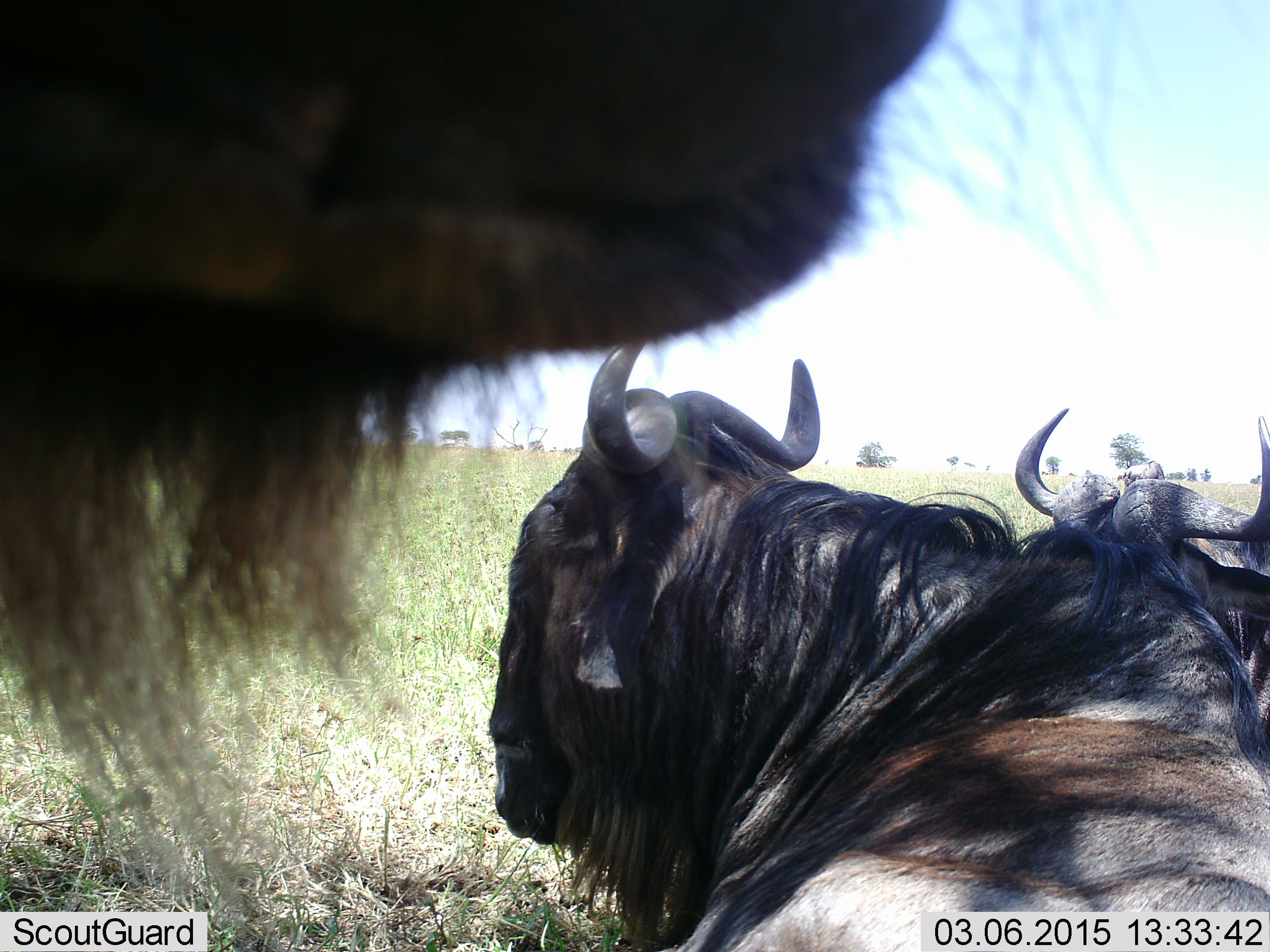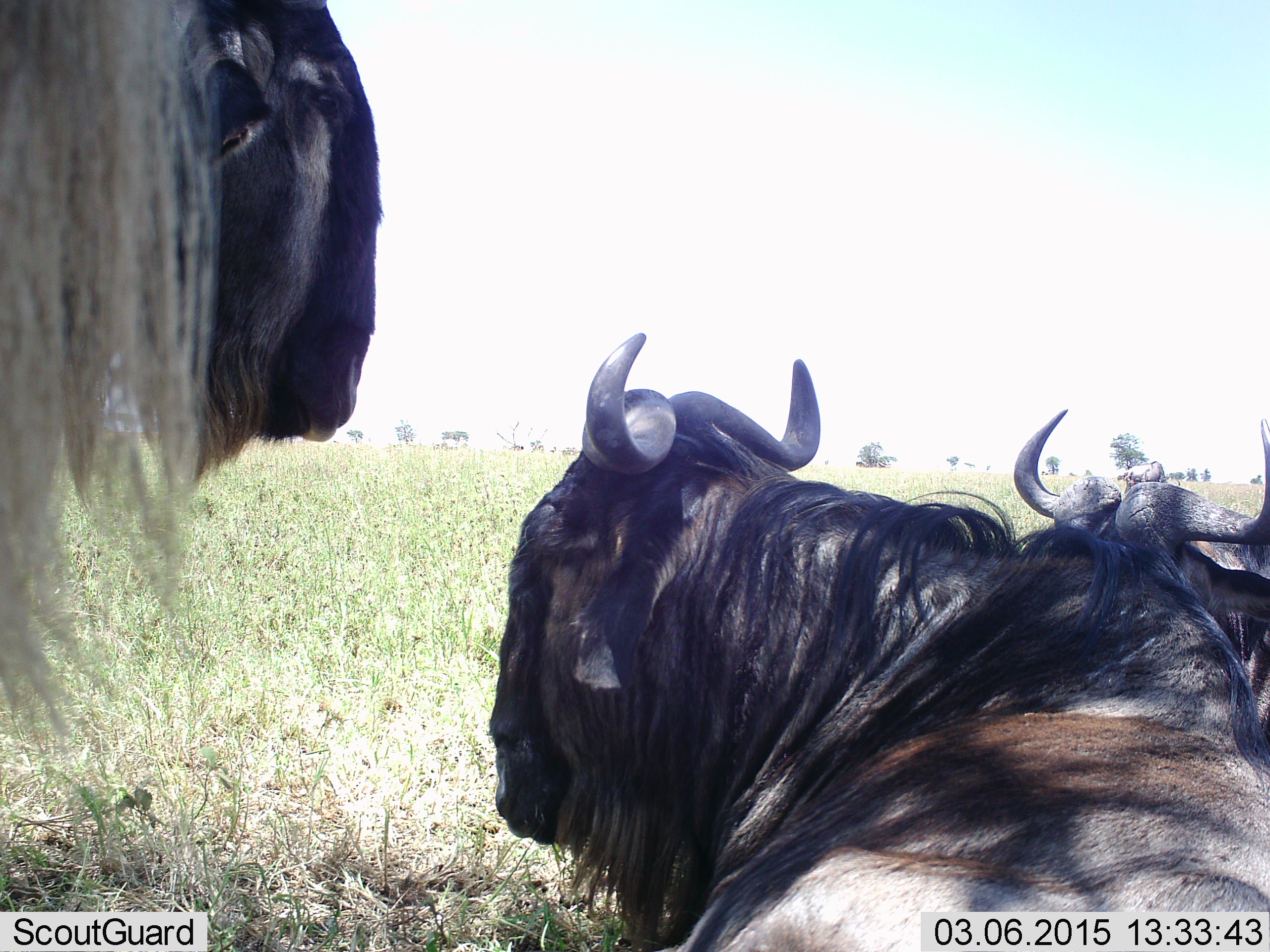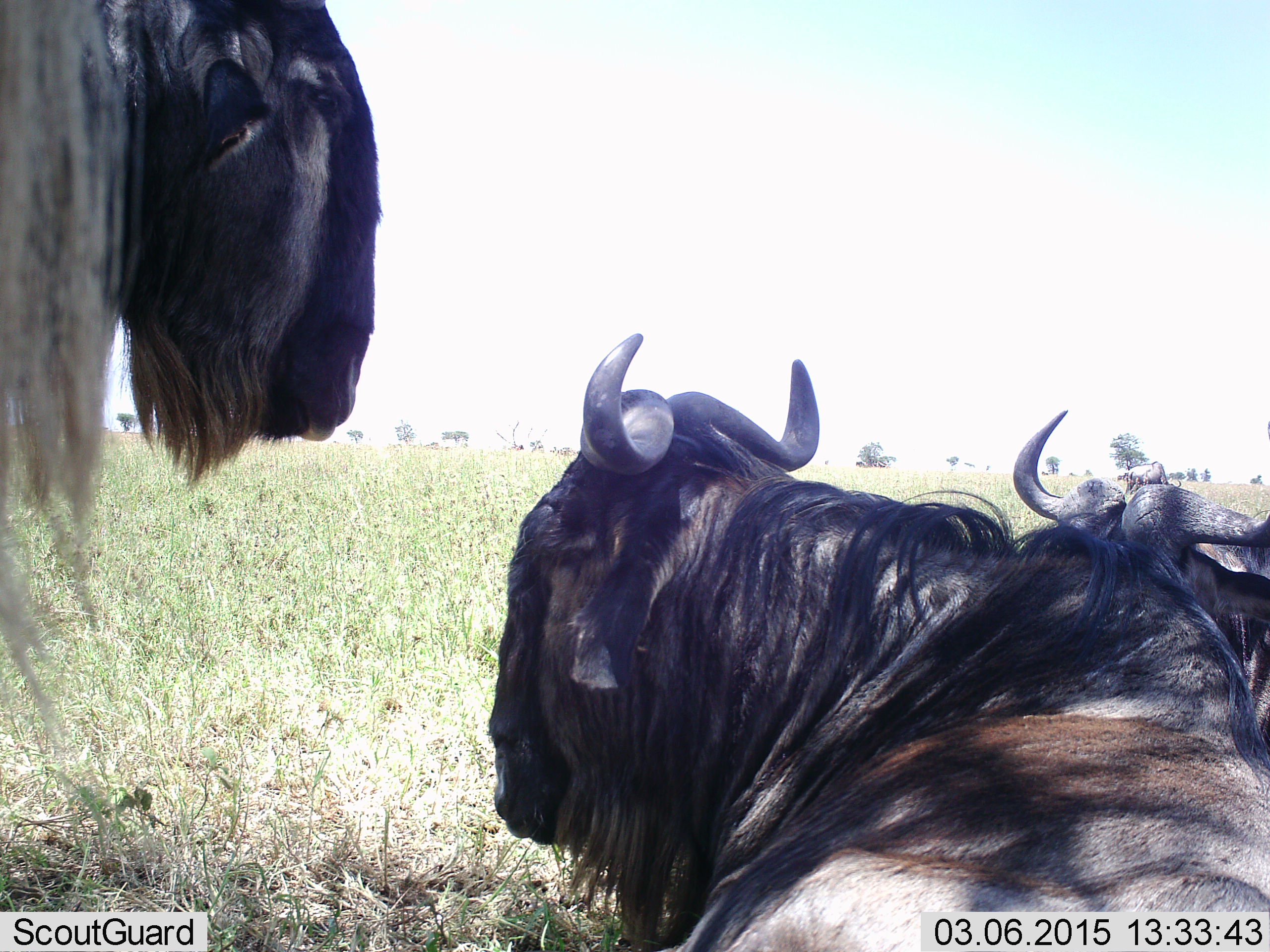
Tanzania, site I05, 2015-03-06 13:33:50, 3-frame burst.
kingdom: Animalia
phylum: Chordata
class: Mammalia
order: Artiodactyla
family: Bovidae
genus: Connochaetes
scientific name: Connochaetes taurinus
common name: blue wildebeest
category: wildebeest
Wildebeest (blue wildebeest) (Connochaetes taurinus), count 4. Behavior (volunteer vote fractions): standing 70%, resting 100%, moving 30%, interacting 10%. Young present (vote fraction): 0%. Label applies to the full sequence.